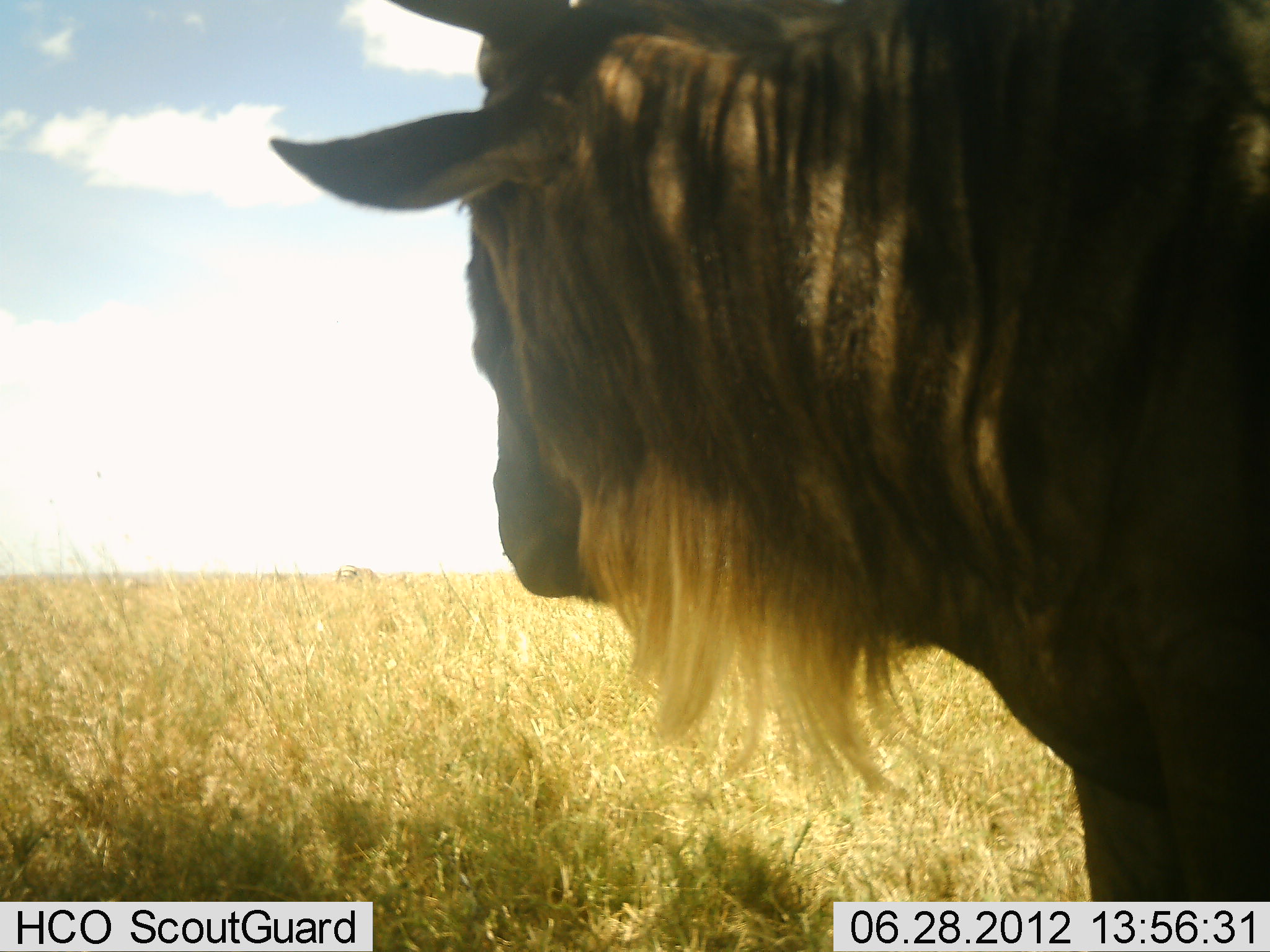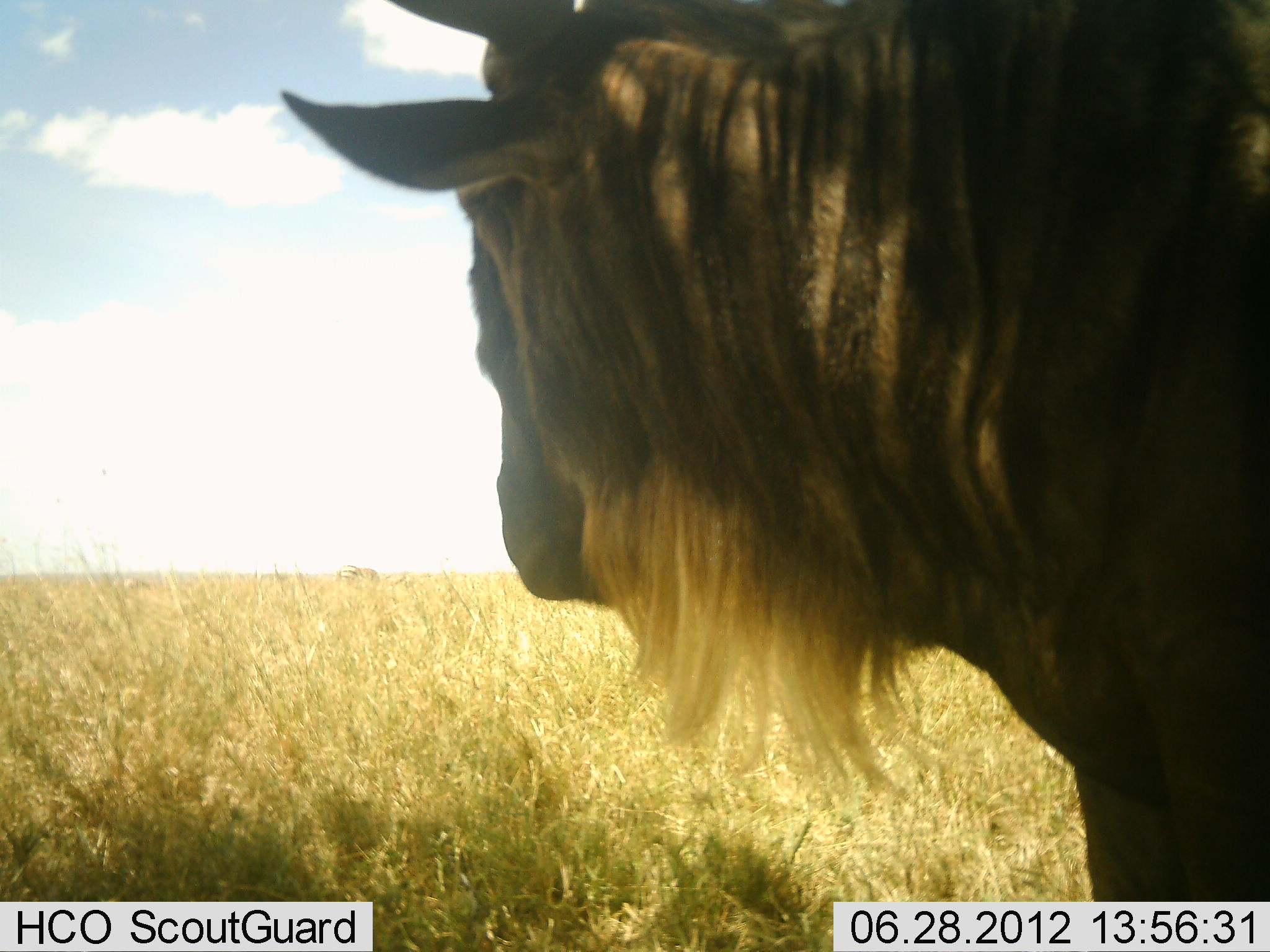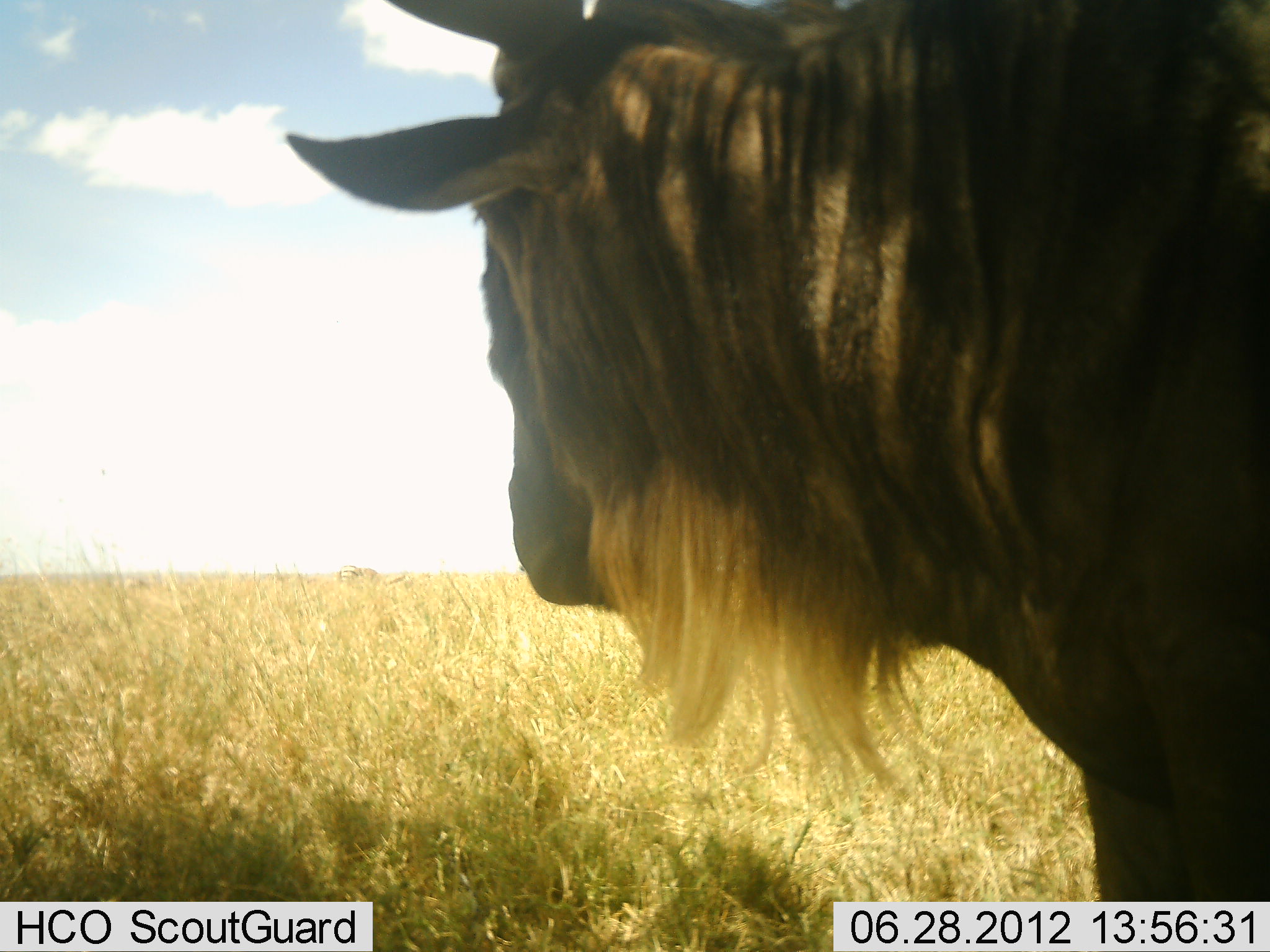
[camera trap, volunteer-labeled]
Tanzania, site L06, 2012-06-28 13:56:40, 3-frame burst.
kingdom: Animalia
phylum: Chordata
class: Mammalia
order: Artiodactyla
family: Bovidae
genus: Connochaetes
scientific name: Connochaetes taurinus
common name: blue wildebeest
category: wildebeest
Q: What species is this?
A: Wildebeest (blue wildebeest) (Connochaetes taurinus).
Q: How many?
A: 1.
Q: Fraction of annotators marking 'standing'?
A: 100%.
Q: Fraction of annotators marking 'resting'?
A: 0%.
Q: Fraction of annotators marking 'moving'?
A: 0%.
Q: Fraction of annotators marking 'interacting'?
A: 0%.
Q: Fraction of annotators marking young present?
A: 0%.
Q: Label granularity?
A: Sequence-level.